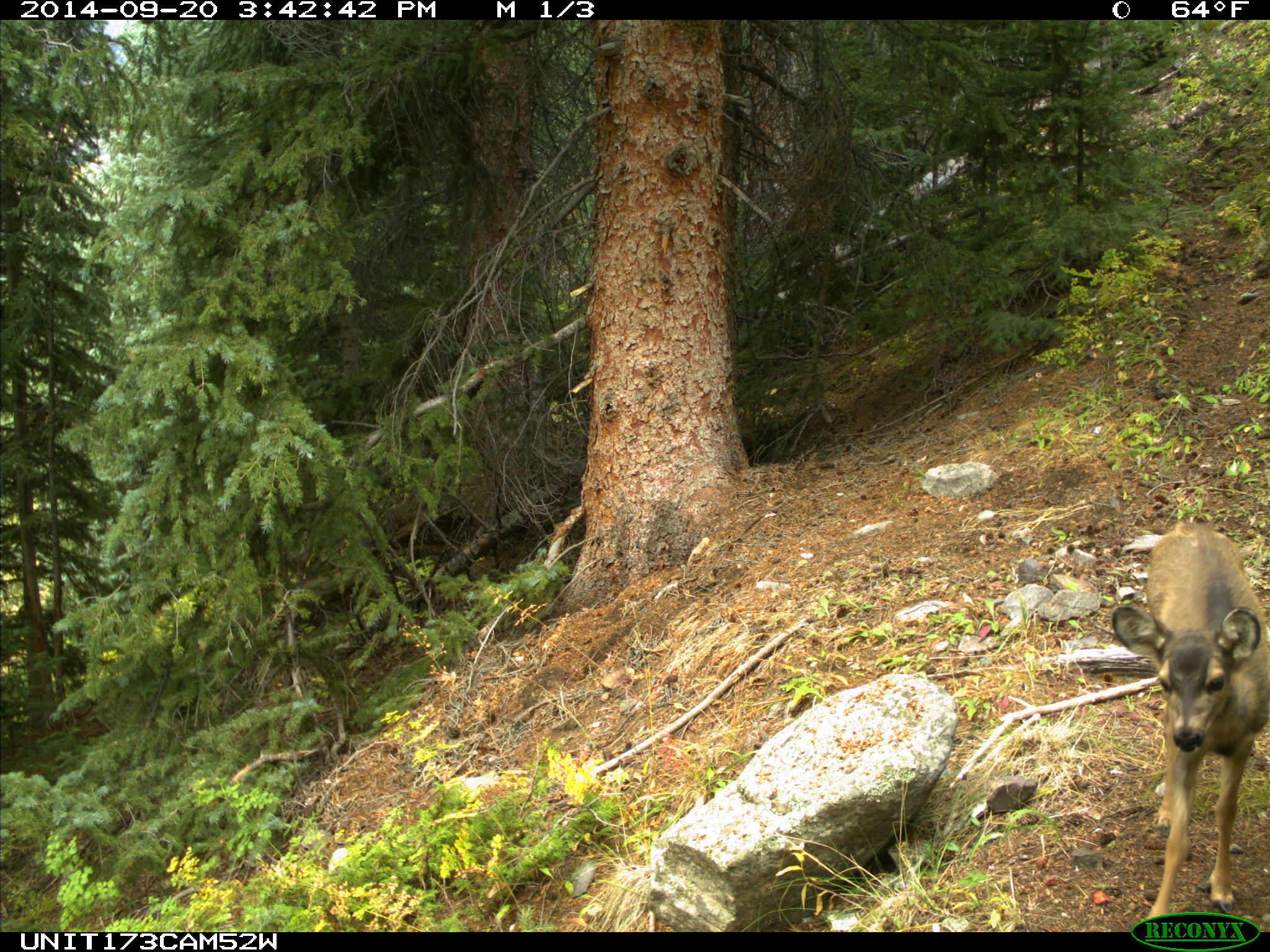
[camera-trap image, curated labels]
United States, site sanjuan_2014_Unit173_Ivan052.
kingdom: Animalia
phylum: Chordata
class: Mammalia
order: Artiodactyla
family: Cervidae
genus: Odocoileus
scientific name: Odocoileus hemionus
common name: mule deer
Odocoileus hemionus (mule deer).